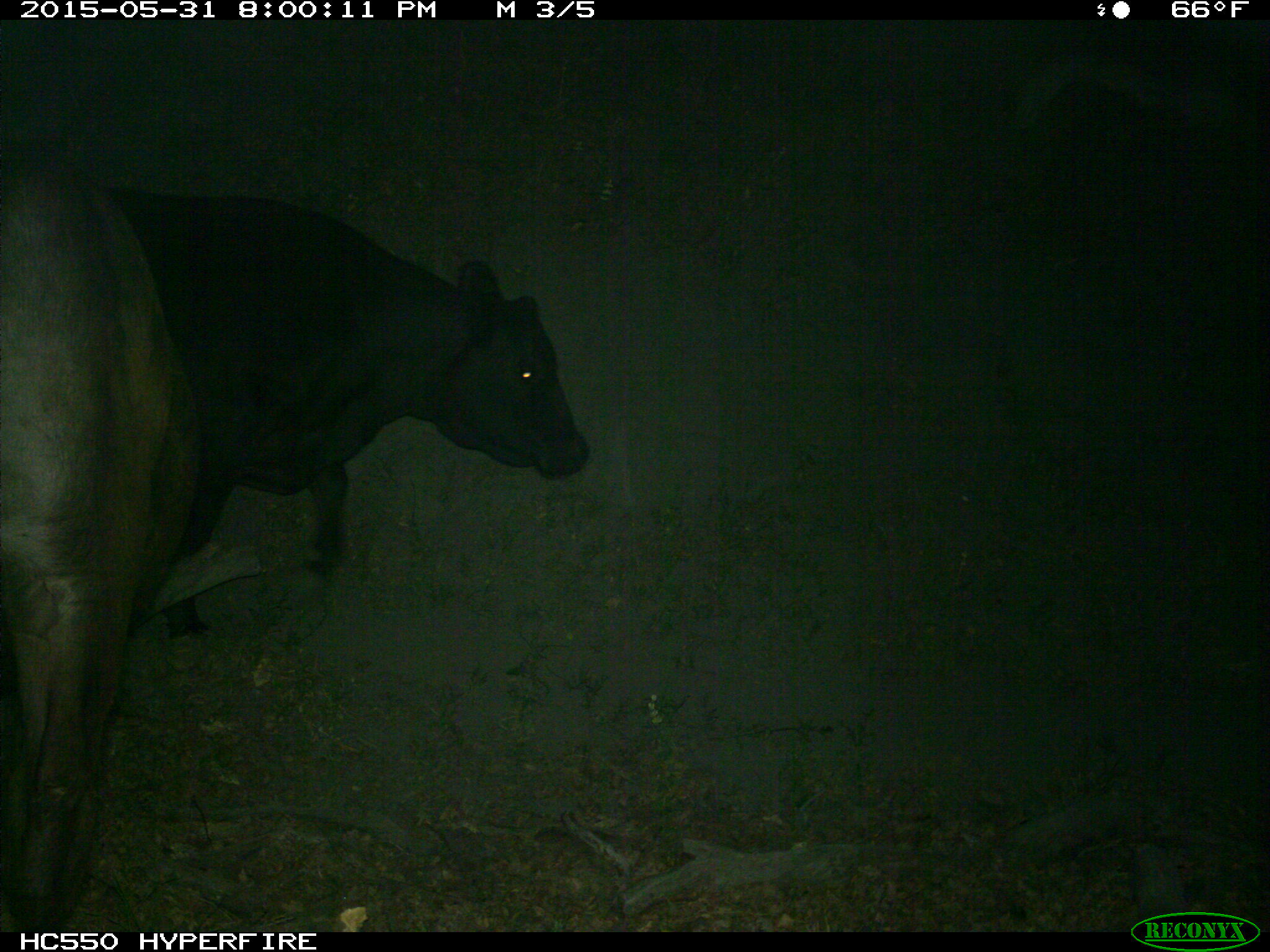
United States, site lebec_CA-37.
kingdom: Animalia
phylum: Chordata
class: Mammalia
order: Artiodactyla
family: Bovidae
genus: Bos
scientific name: Bos taurus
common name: domestic cow